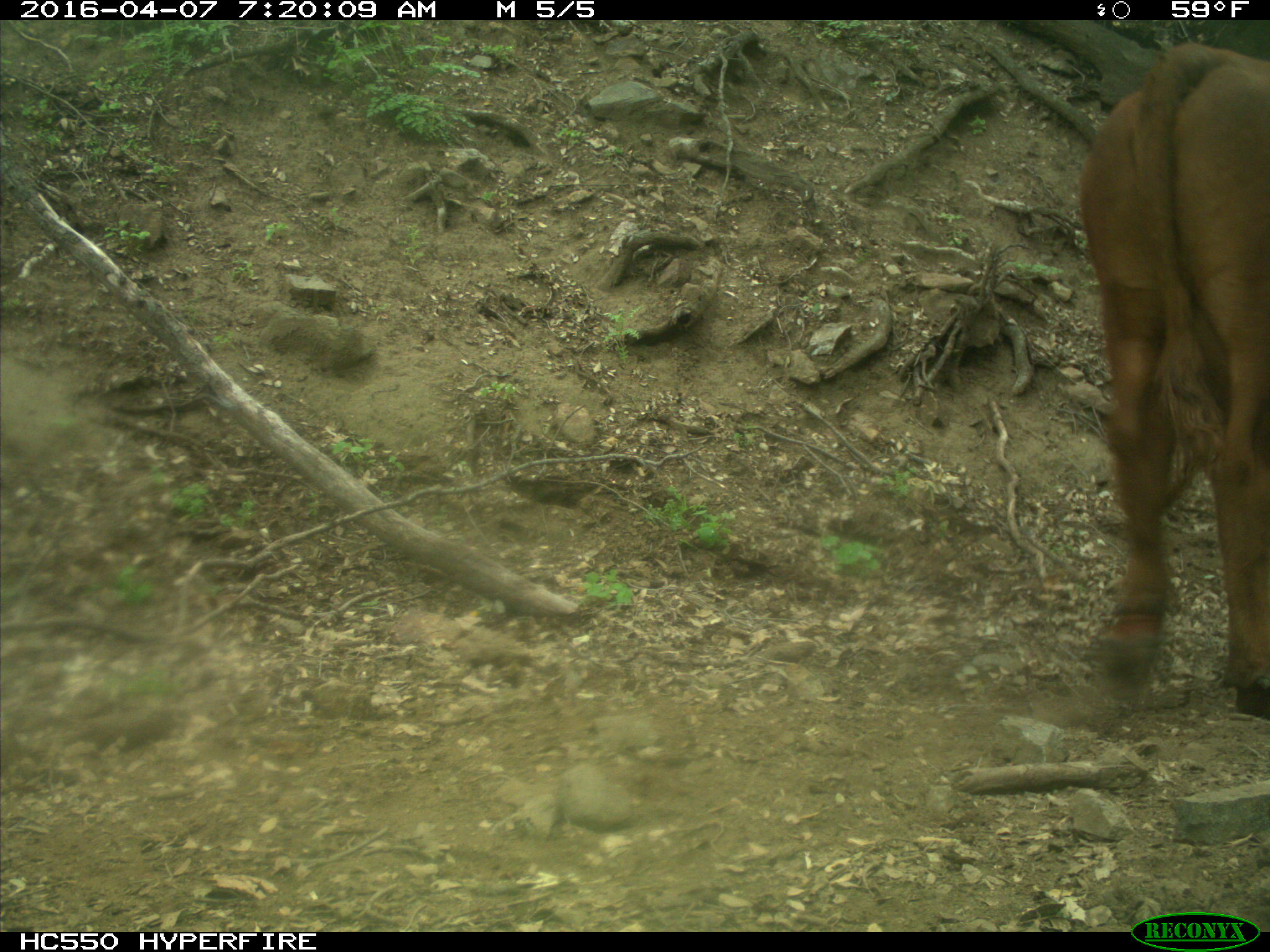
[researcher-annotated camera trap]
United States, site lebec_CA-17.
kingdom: Animalia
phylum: Chordata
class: Mammalia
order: Artiodactyla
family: Bovidae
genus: Bos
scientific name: Bos taurus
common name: domestic cow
Bos taurus (domestic cow).